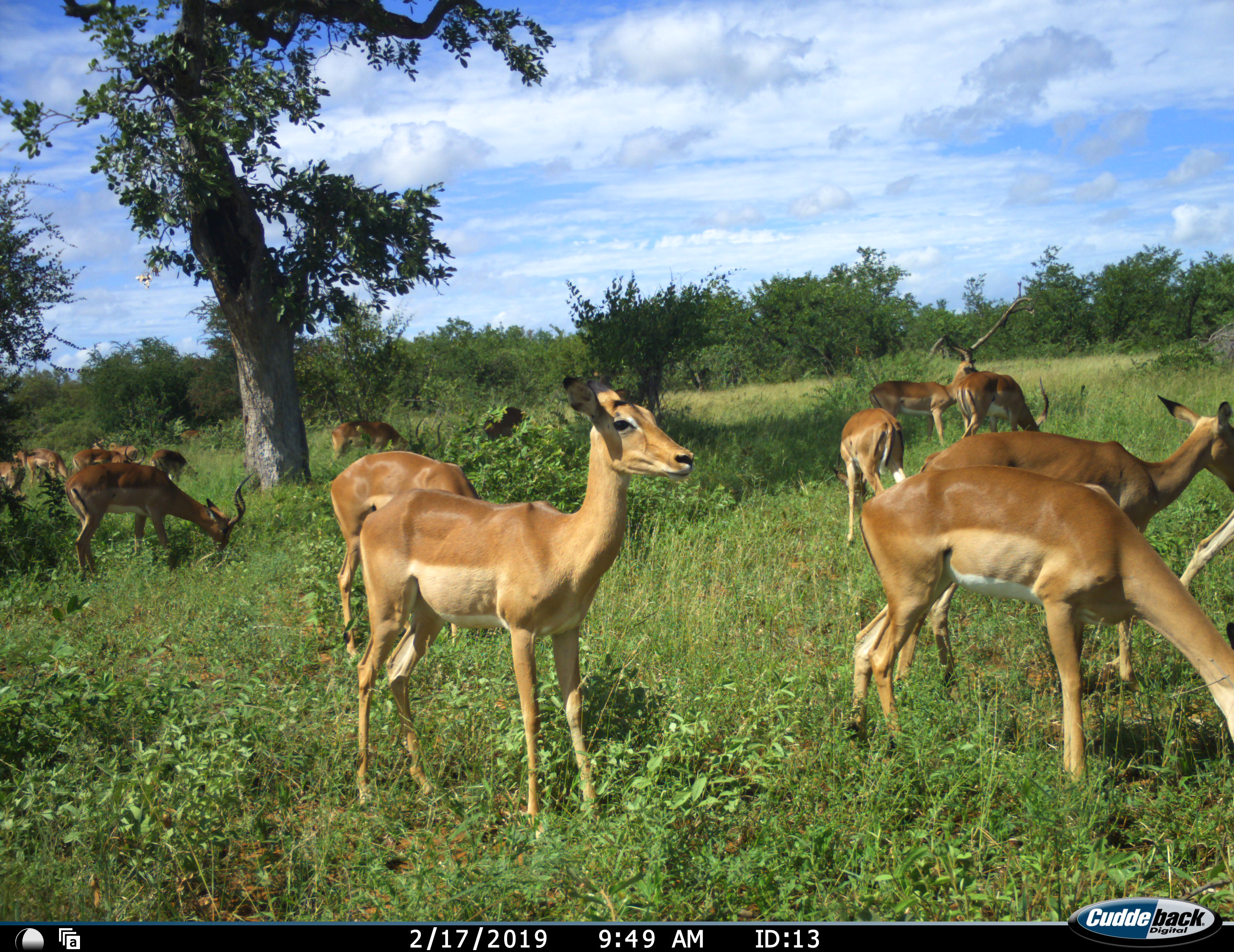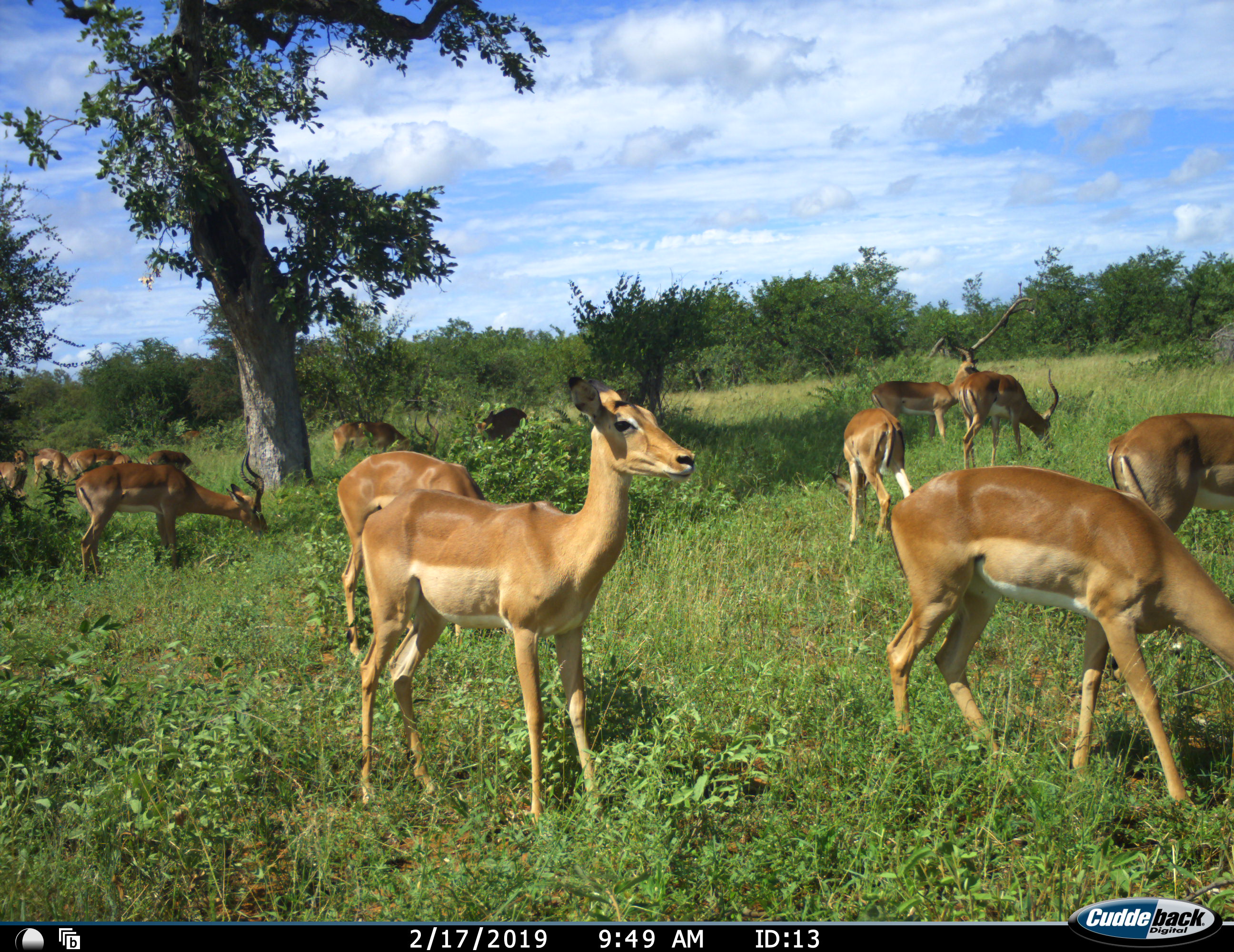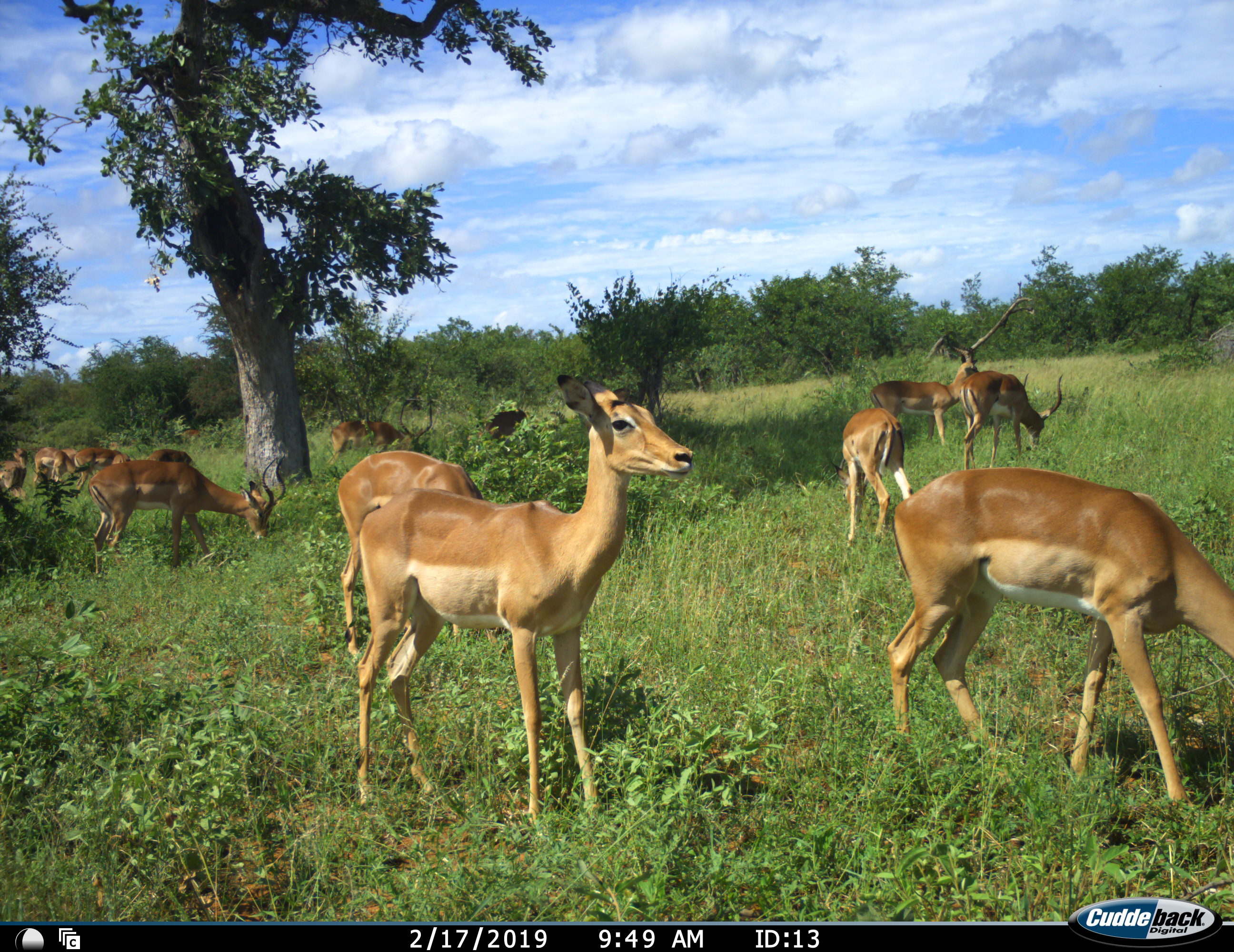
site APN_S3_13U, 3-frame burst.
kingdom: Animalia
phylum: Chordata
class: Mammalia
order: Artiodactyla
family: Bovidae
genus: Aepyceros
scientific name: Aepyceros melampus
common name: impala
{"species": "impala (Aepyceros melampus)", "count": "11-50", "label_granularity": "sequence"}